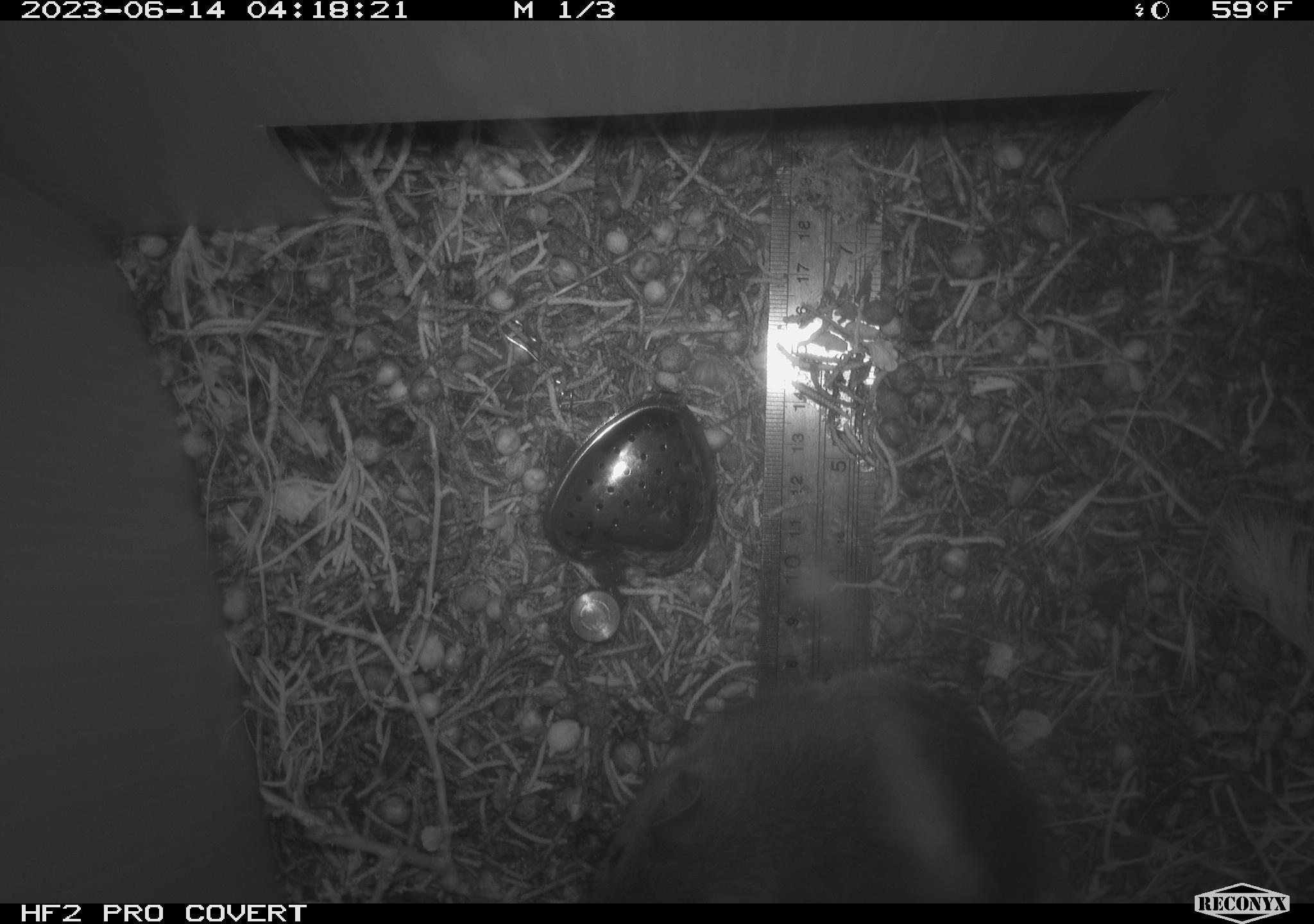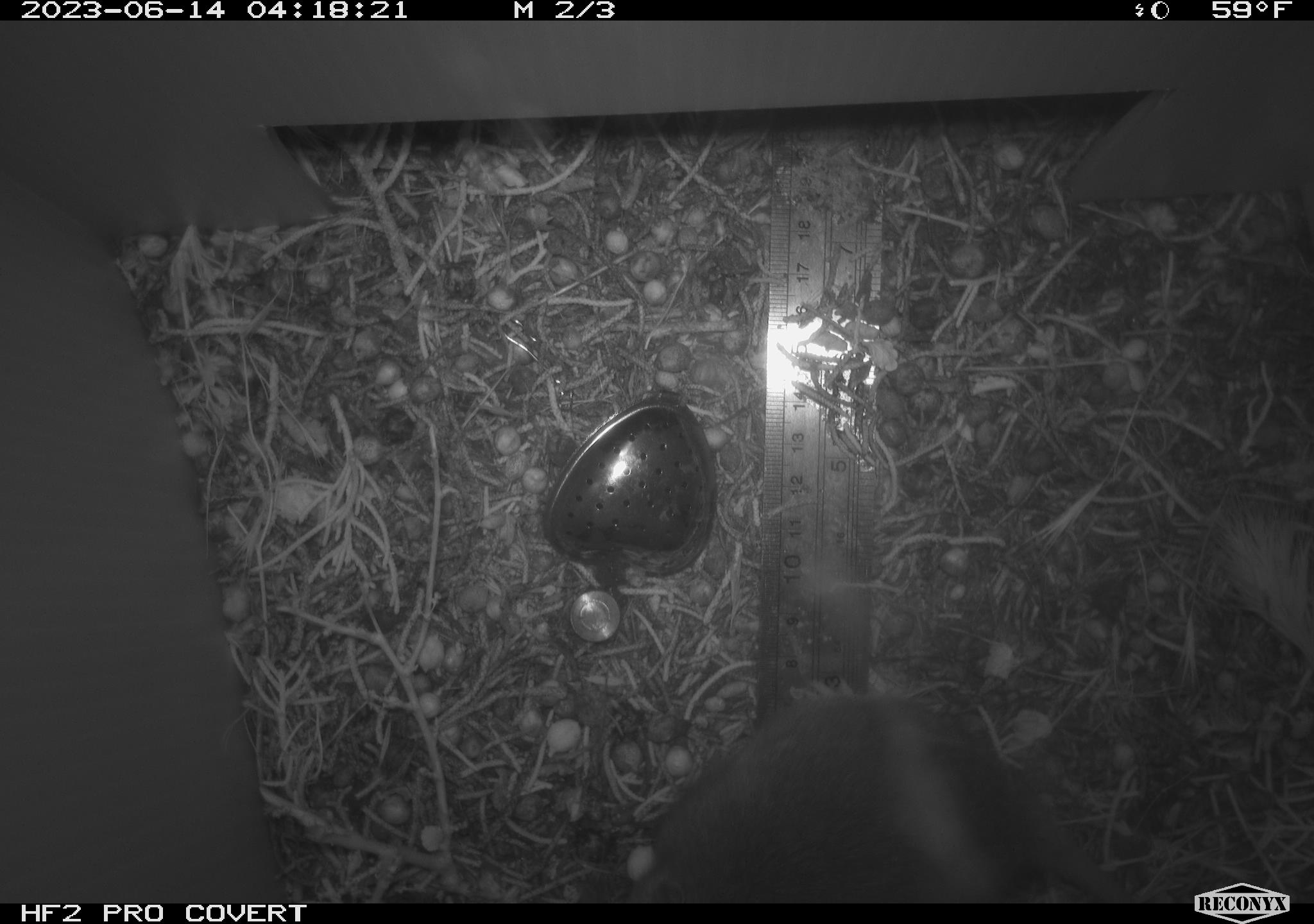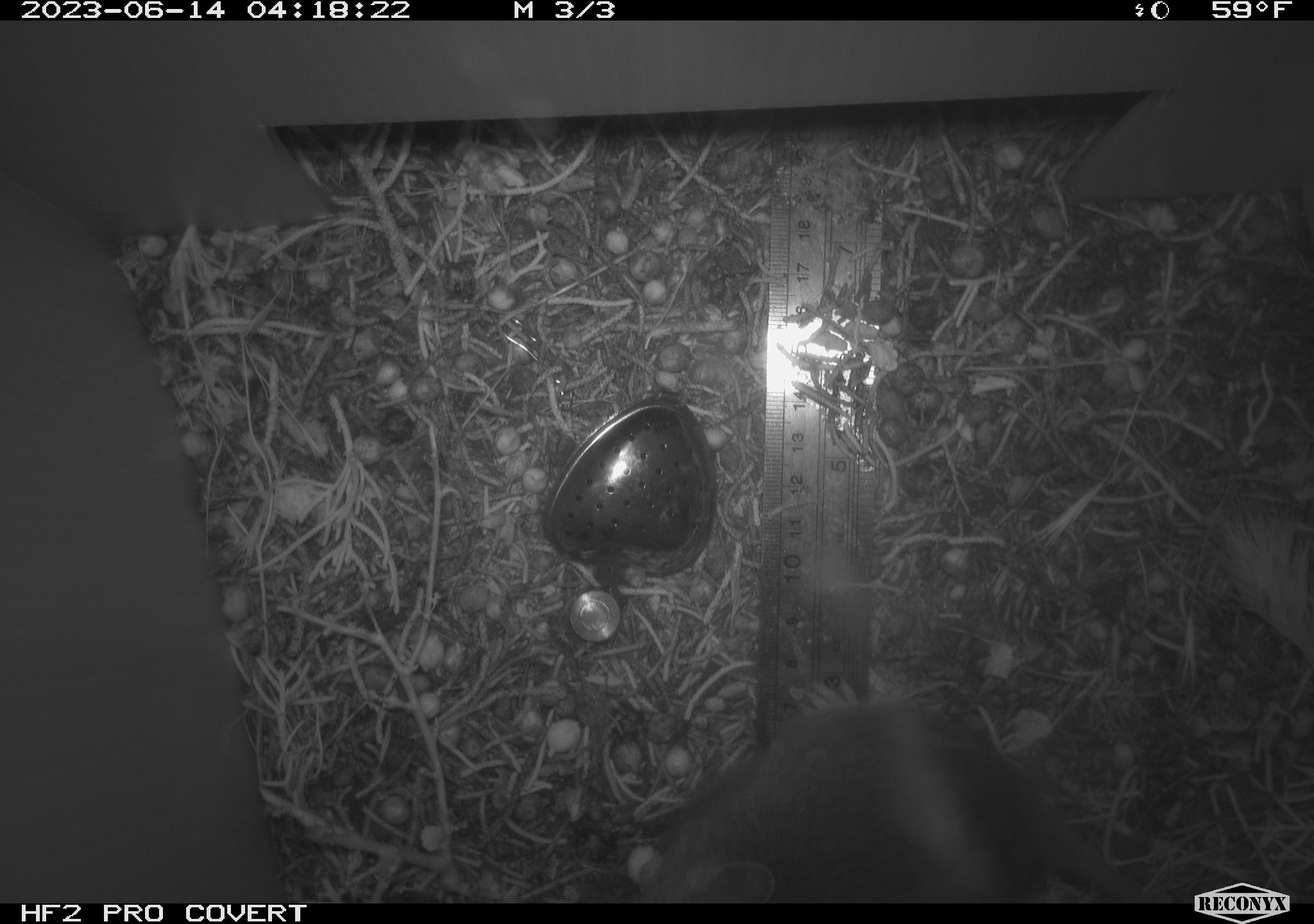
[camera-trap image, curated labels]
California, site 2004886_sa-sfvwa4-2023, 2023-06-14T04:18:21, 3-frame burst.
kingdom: Animalia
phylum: Chordata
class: Mammalia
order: Rodentia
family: Cricetidae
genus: Neotoma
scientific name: Neotoma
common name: pack rat or woodrat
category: neotoma species